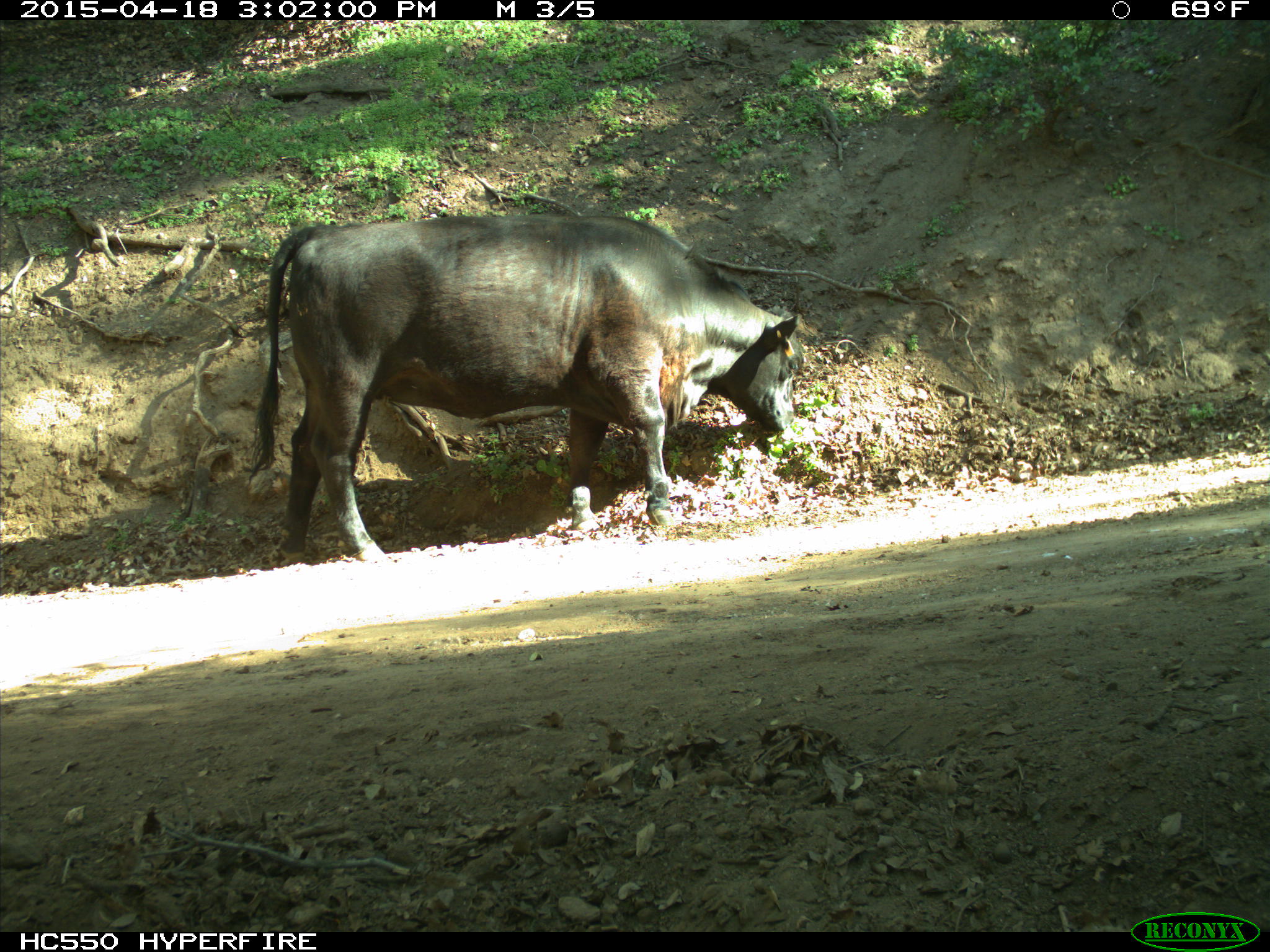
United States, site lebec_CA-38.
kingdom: Animalia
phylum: Chordata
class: Mammalia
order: Artiodactyla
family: Bovidae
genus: Bos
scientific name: Bos taurus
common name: domestic cow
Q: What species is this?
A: Bos taurus (domestic cow).